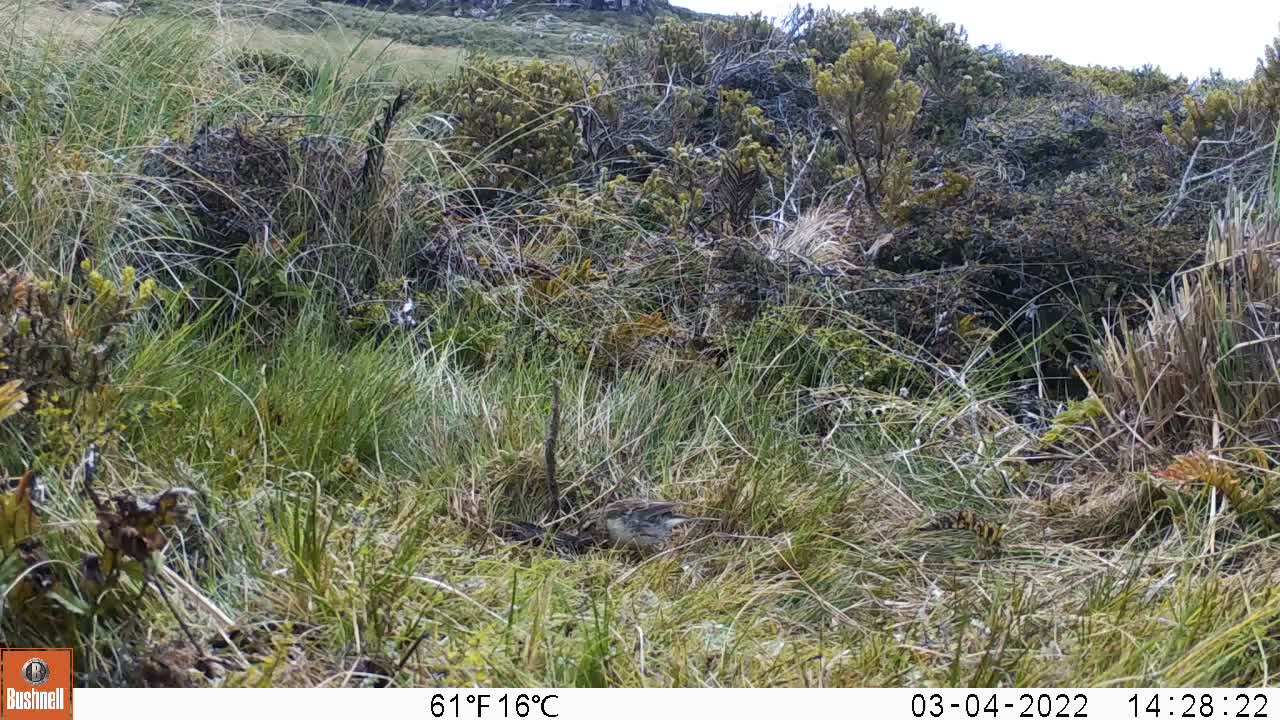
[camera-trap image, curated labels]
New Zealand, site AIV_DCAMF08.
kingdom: Animalia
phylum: Chordata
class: Aves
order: Passeriformes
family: Motacillidae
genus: Anthus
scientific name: Anthus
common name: pipit